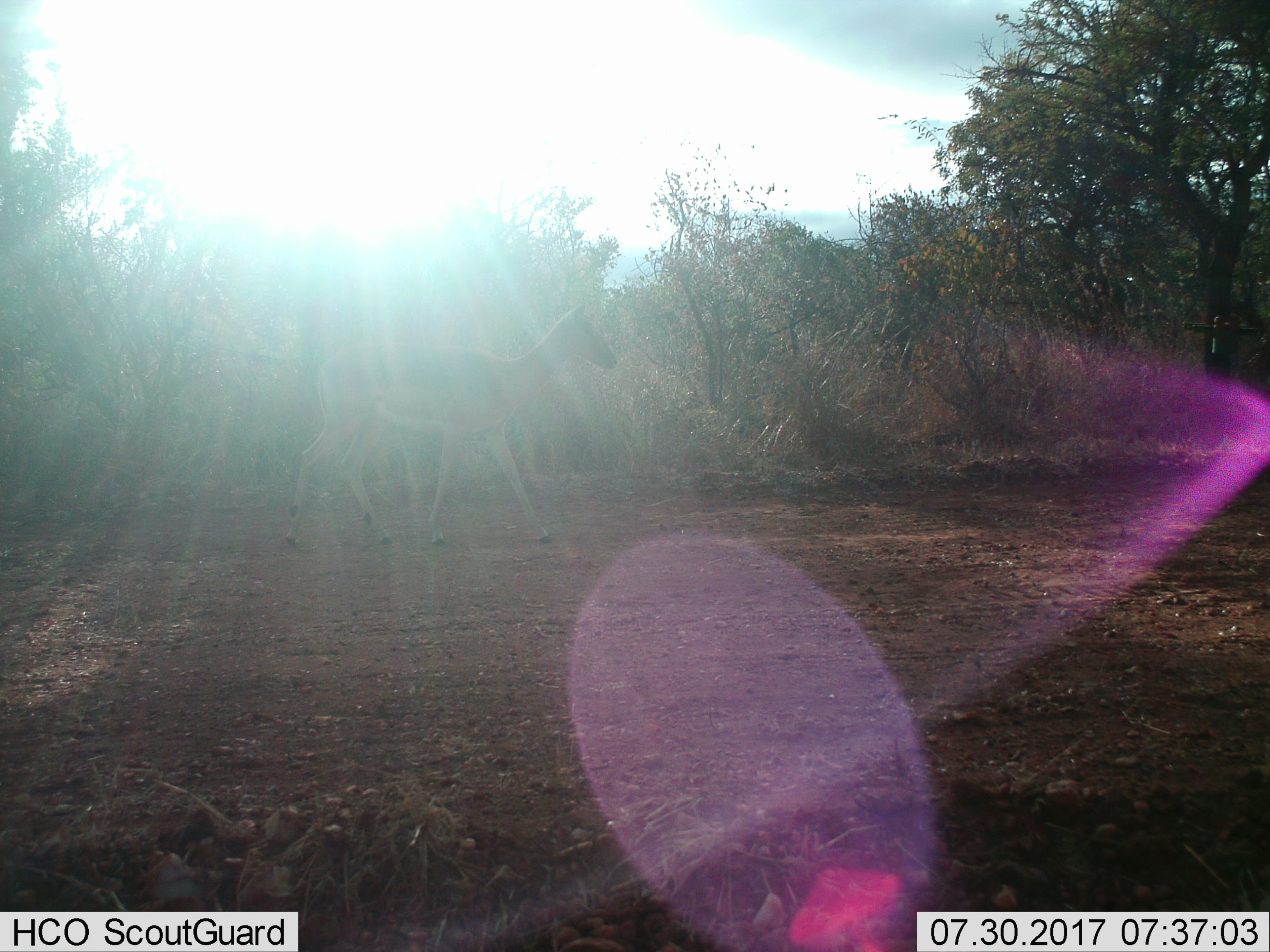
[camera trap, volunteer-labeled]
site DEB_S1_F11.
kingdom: Animalia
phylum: Chordata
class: Mammalia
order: Artiodactyla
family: Bovidae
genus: Aepyceros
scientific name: Aepyceros melampus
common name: impala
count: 1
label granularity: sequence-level